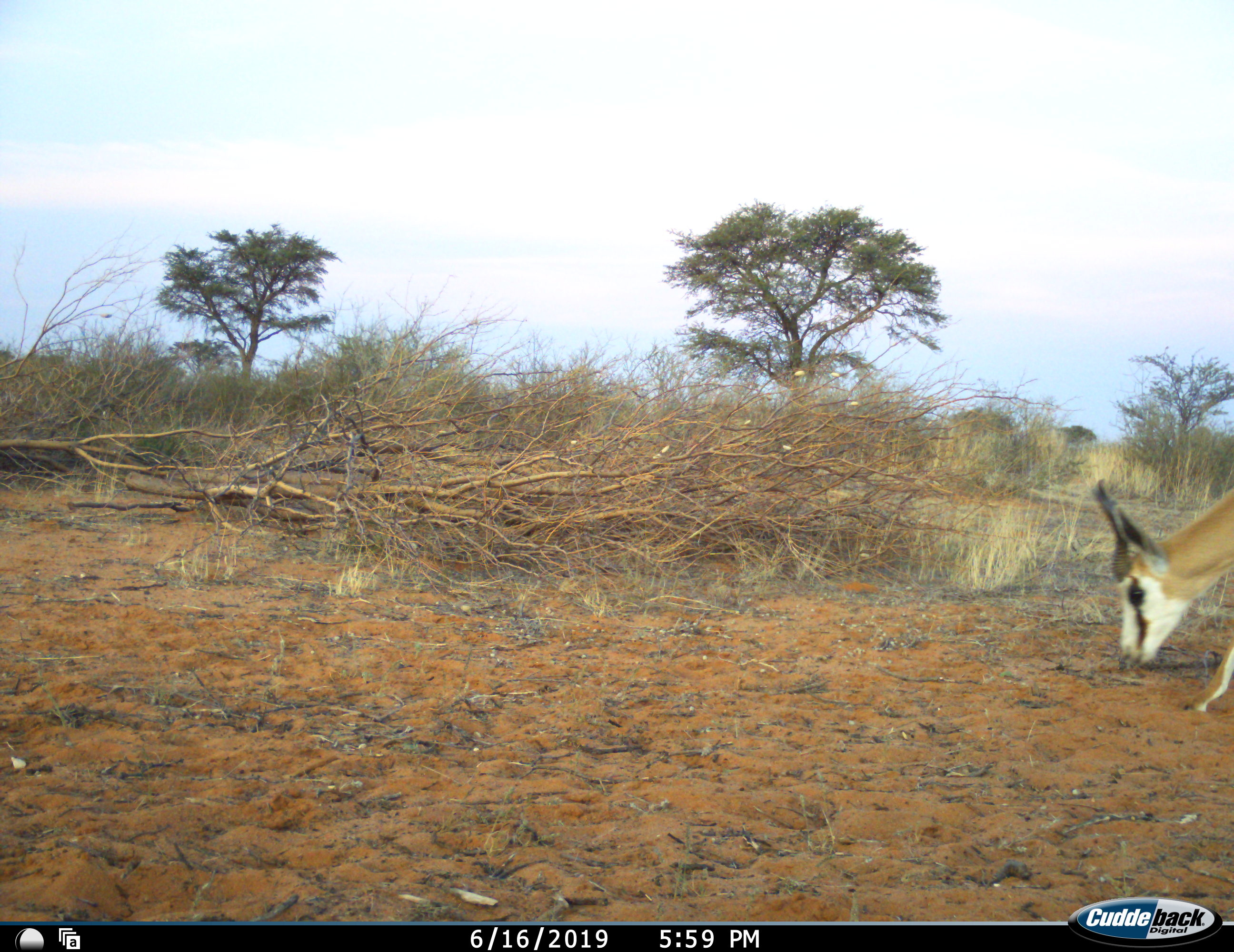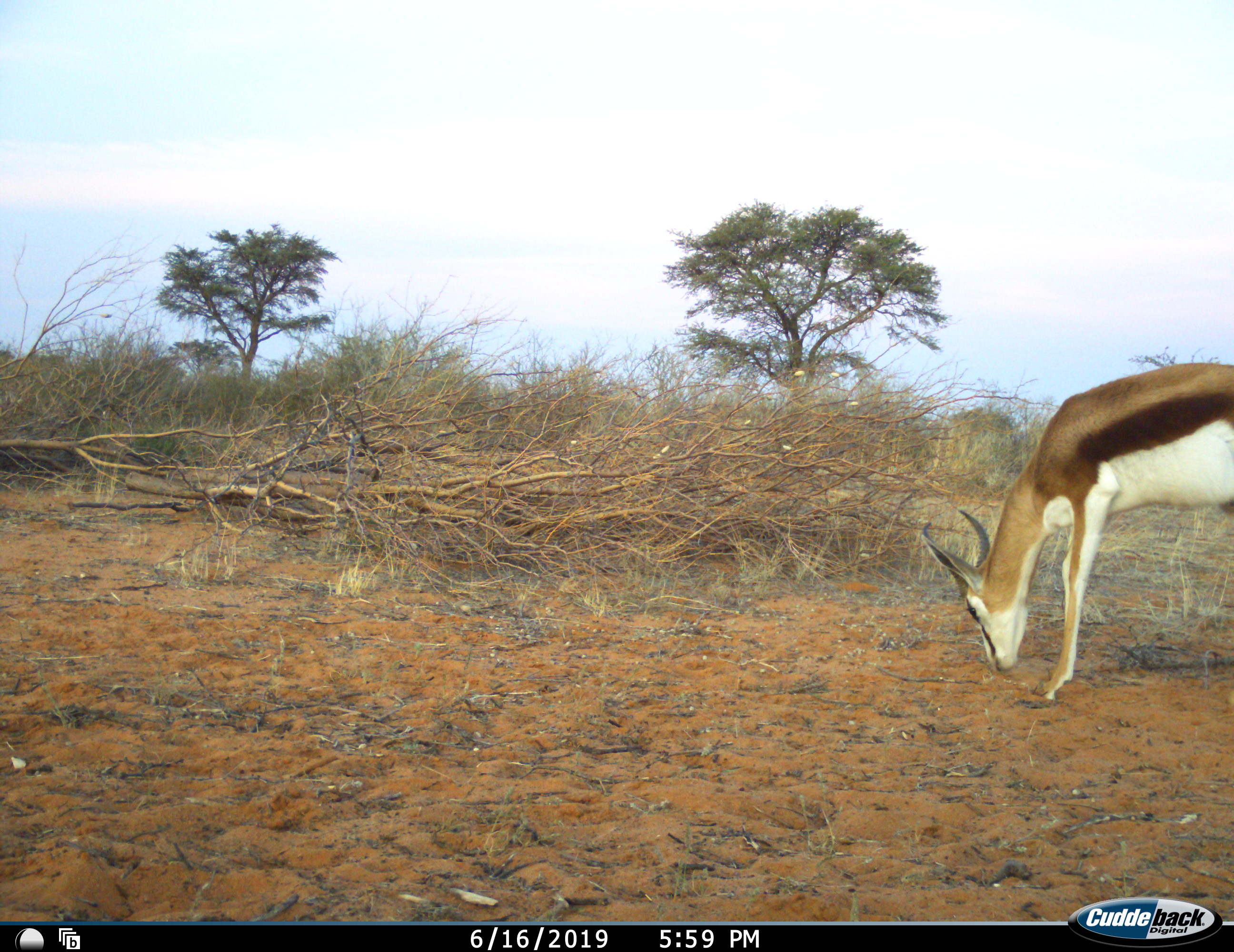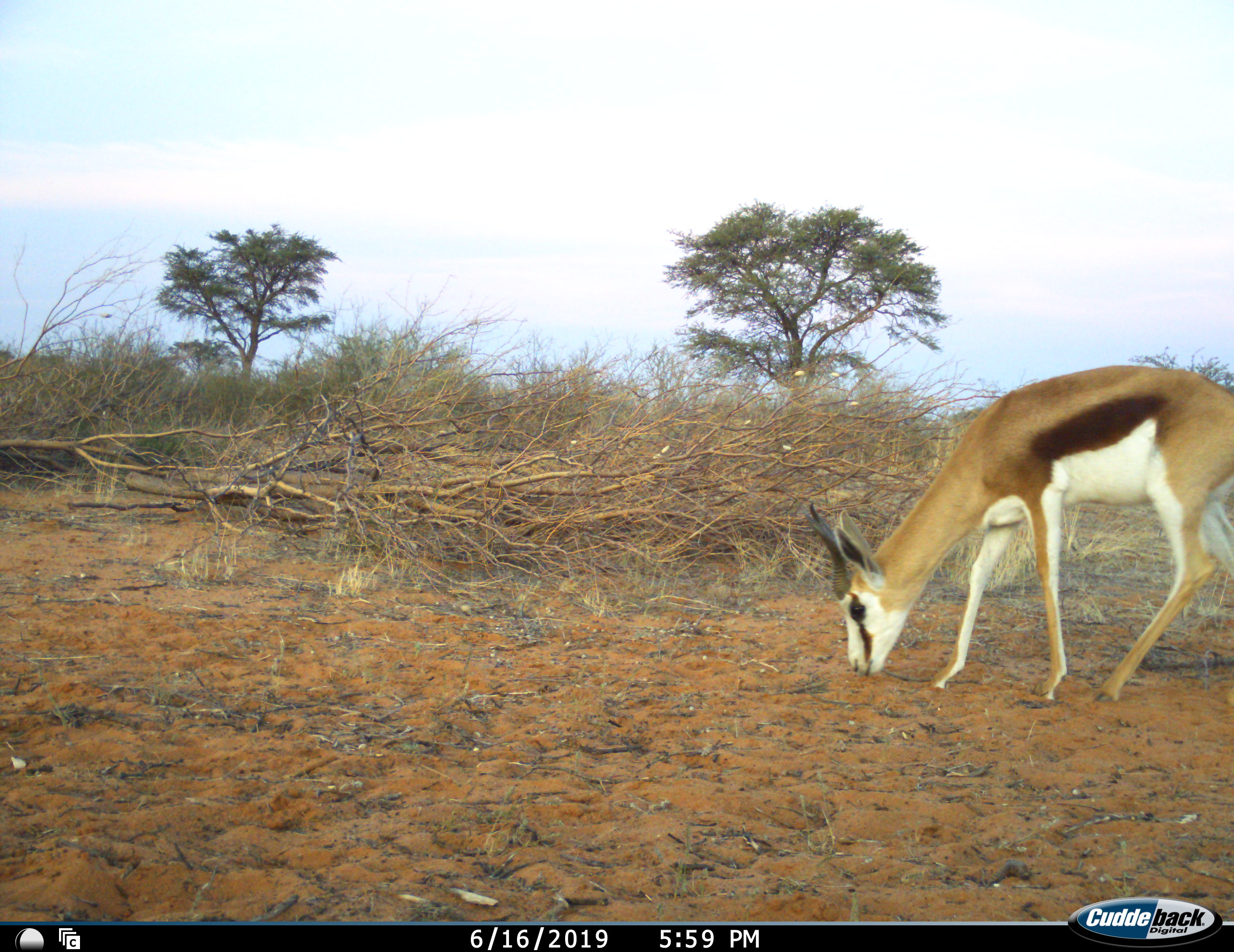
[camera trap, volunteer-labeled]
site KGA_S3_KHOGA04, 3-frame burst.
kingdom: Animalia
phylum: Chordata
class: Mammalia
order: Artiodactyla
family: Bovidae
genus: Antidorcas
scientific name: Antidorcas marsupialis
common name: springbok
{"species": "springbok (Antidorcas marsupialis)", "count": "1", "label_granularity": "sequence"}